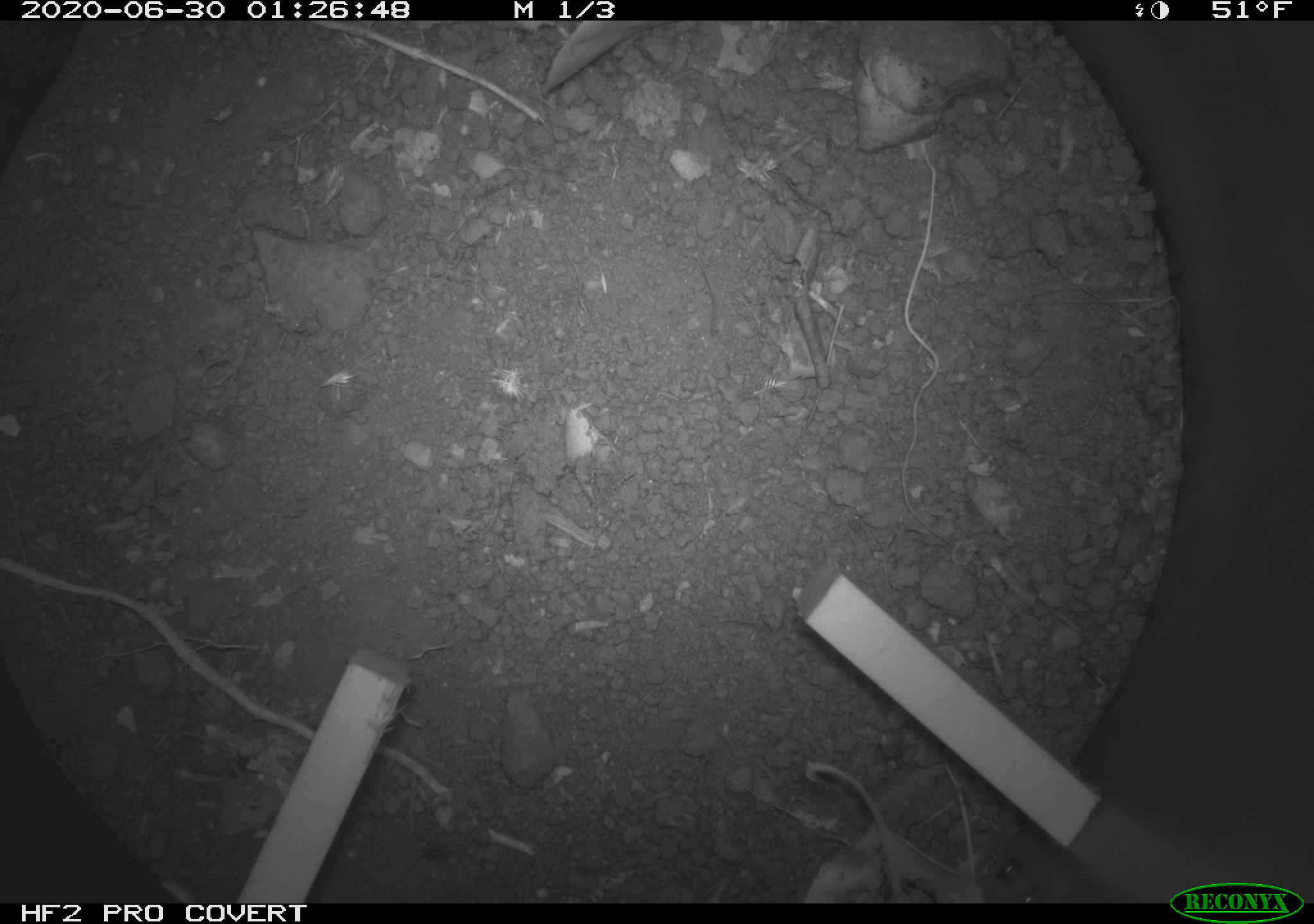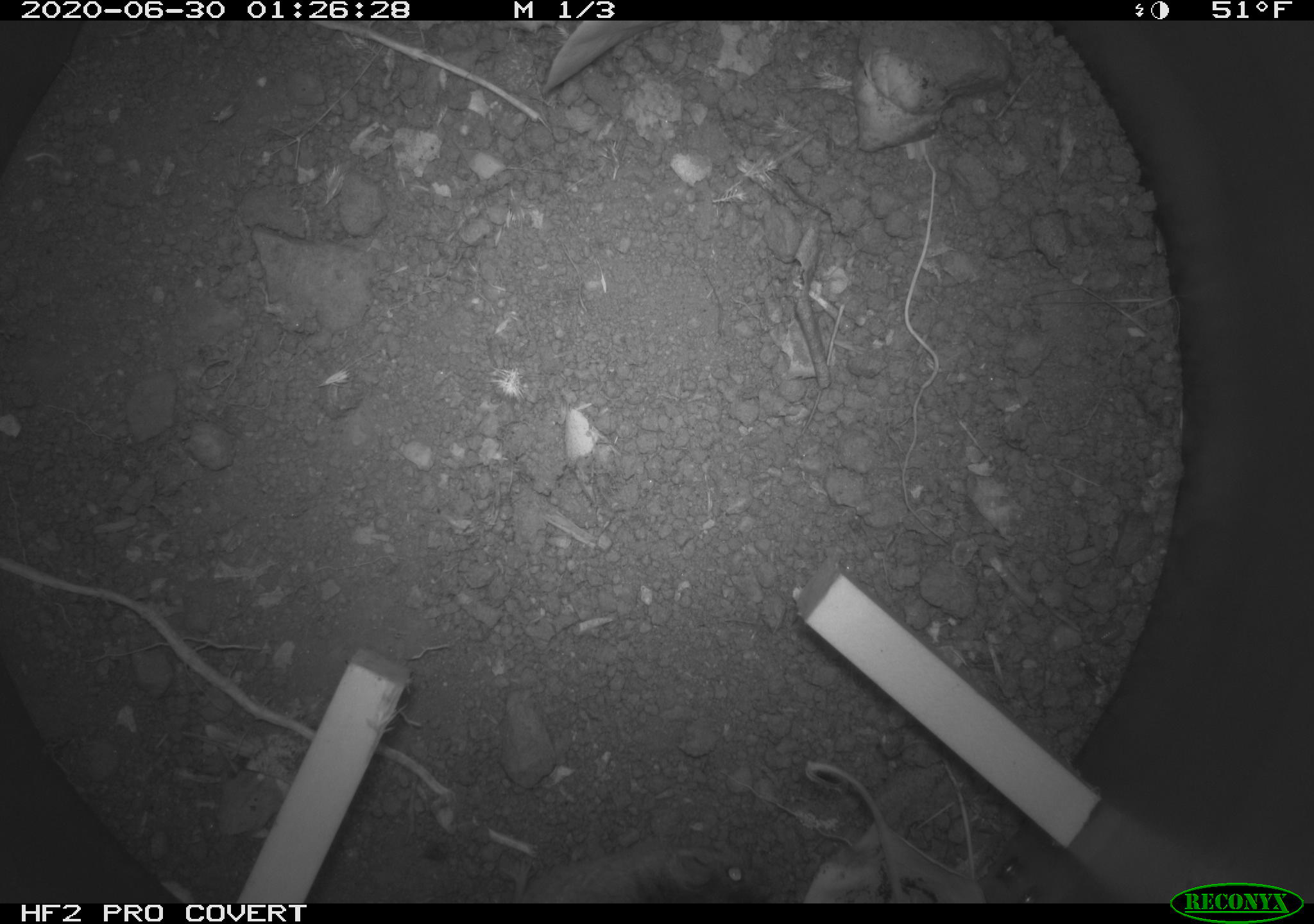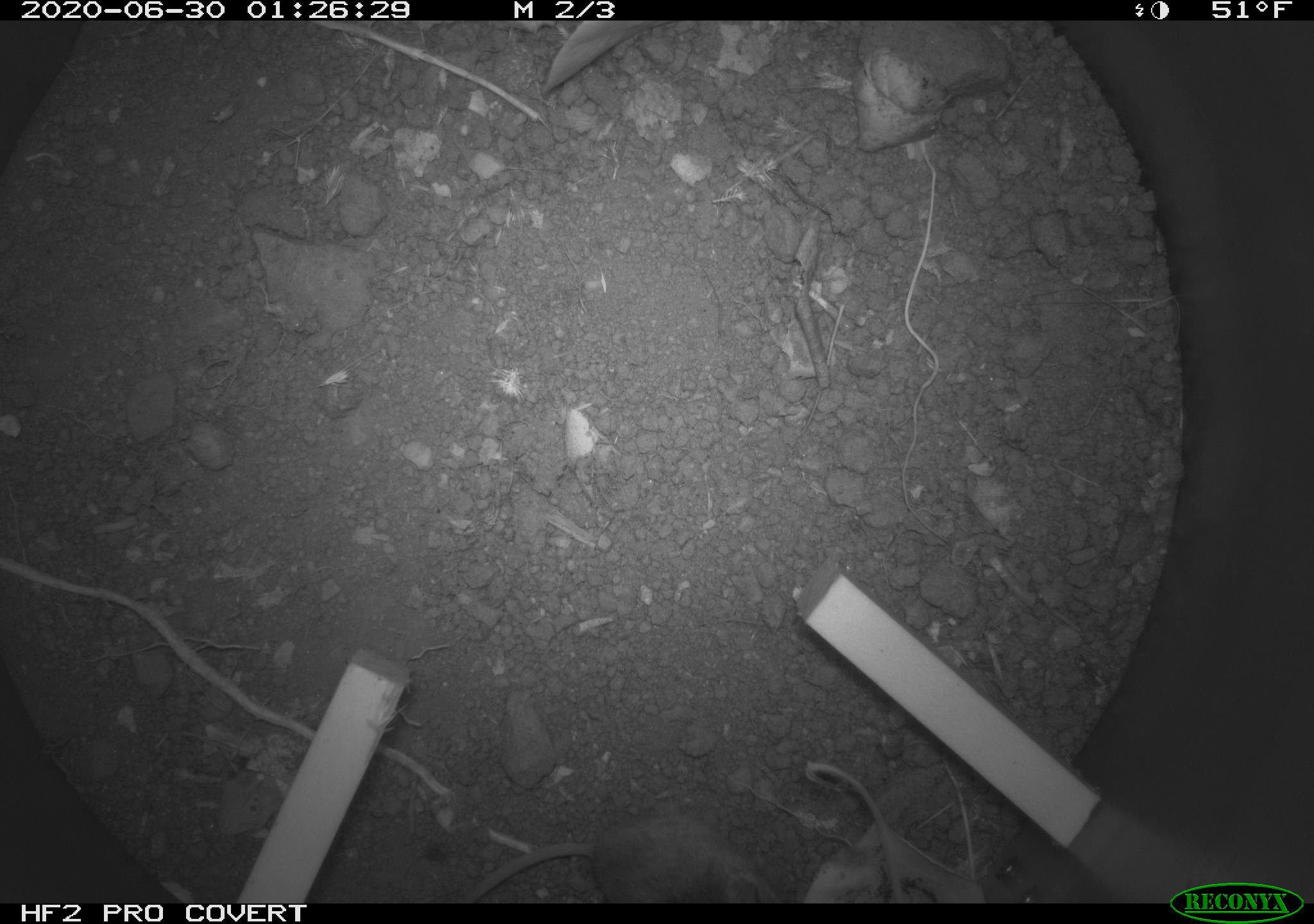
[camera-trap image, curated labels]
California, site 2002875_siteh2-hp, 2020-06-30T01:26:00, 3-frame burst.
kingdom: Animalia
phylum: Chordata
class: Mammalia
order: Rodentia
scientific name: Rodentia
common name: rodent